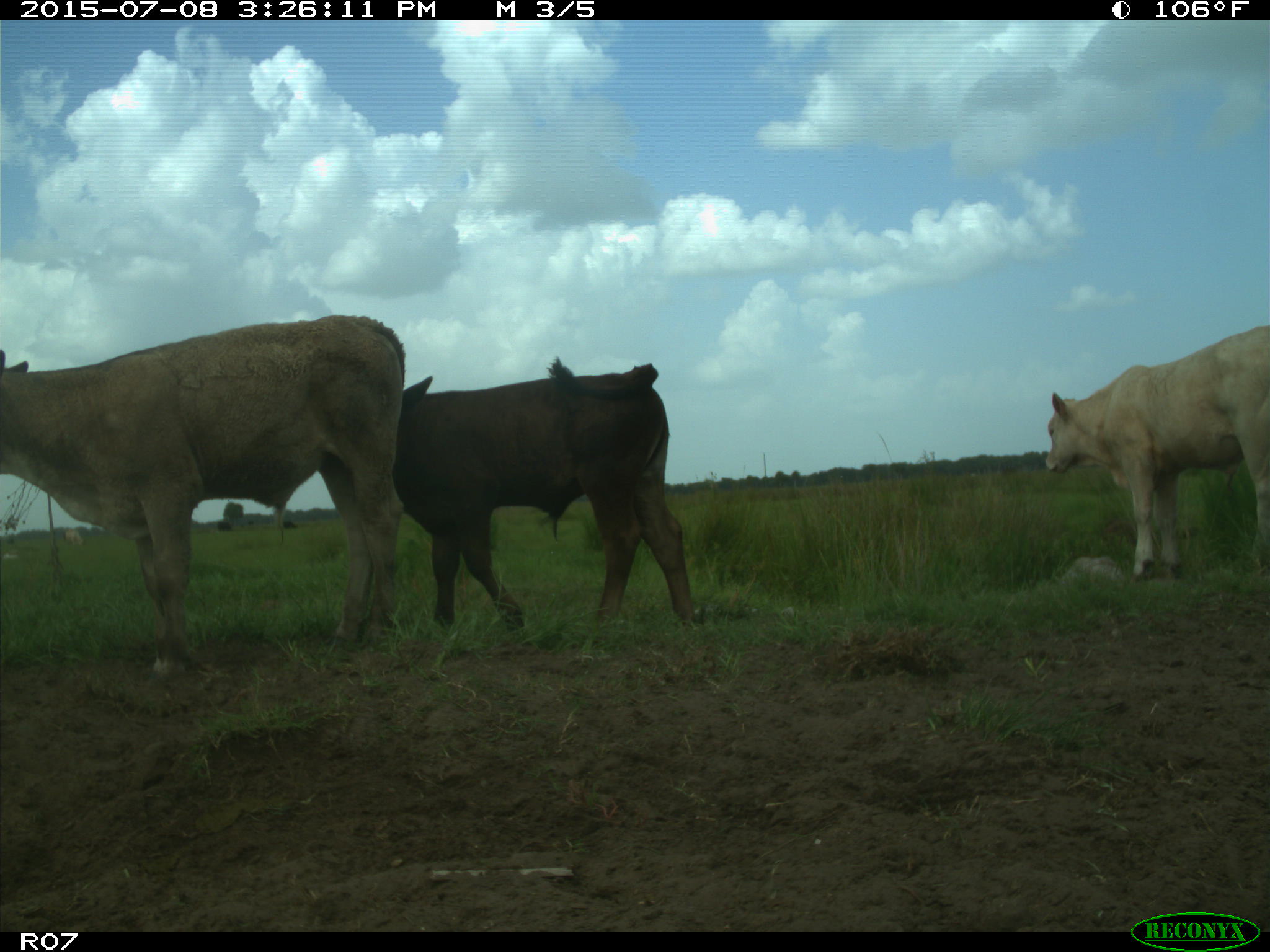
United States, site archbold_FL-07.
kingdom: Animalia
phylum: Chordata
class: Mammalia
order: Artiodactyla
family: Bovidae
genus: Bos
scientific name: Bos taurus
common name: domestic cow